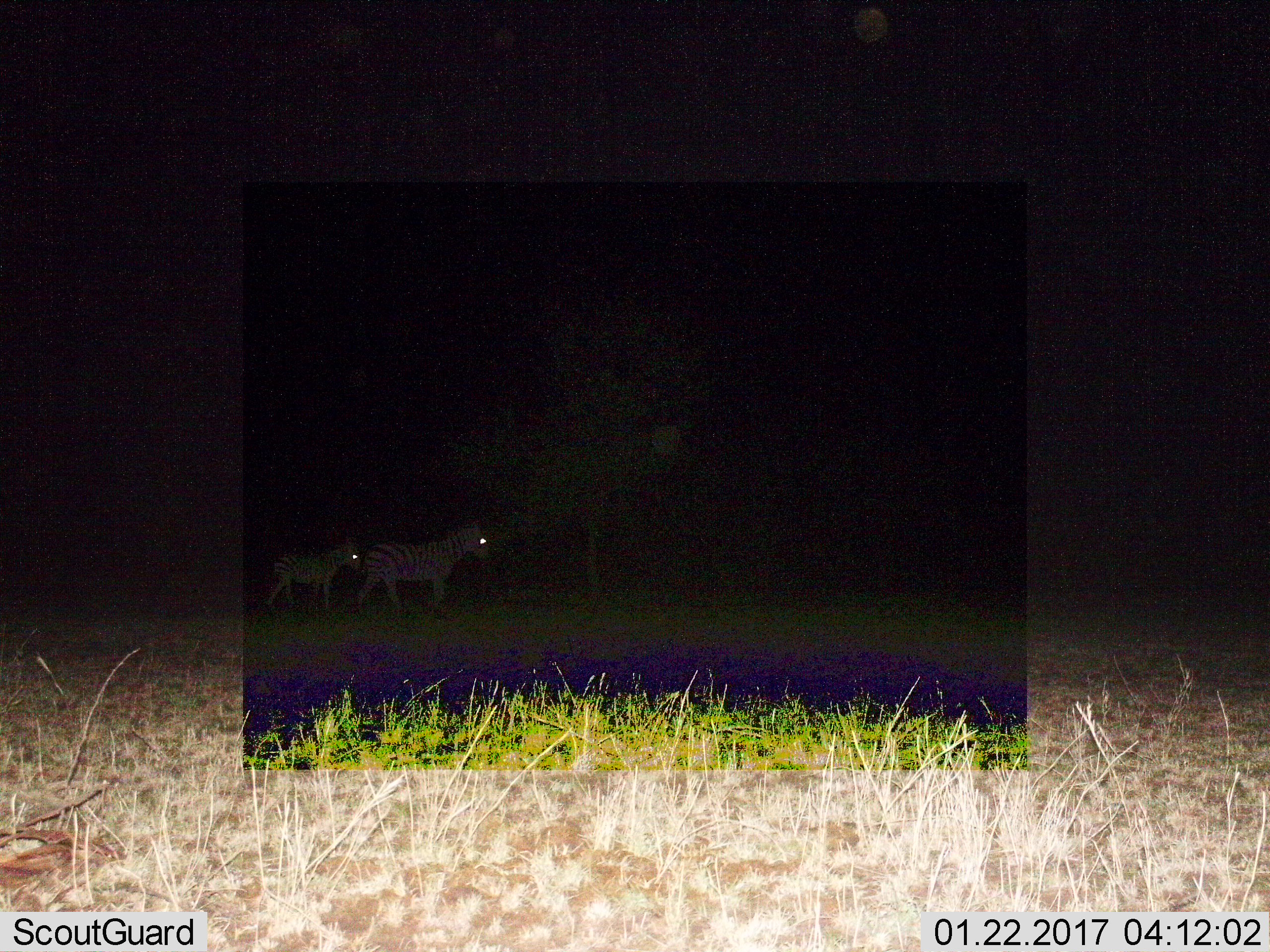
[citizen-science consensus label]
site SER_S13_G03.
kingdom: Animalia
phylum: Chordata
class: Mammalia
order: Perissodactyla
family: Equidae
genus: Equus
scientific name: Equus quagga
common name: plains zebra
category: zebraplains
Zebraplains (plains zebra) (Equus quagga), count 2. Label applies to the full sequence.